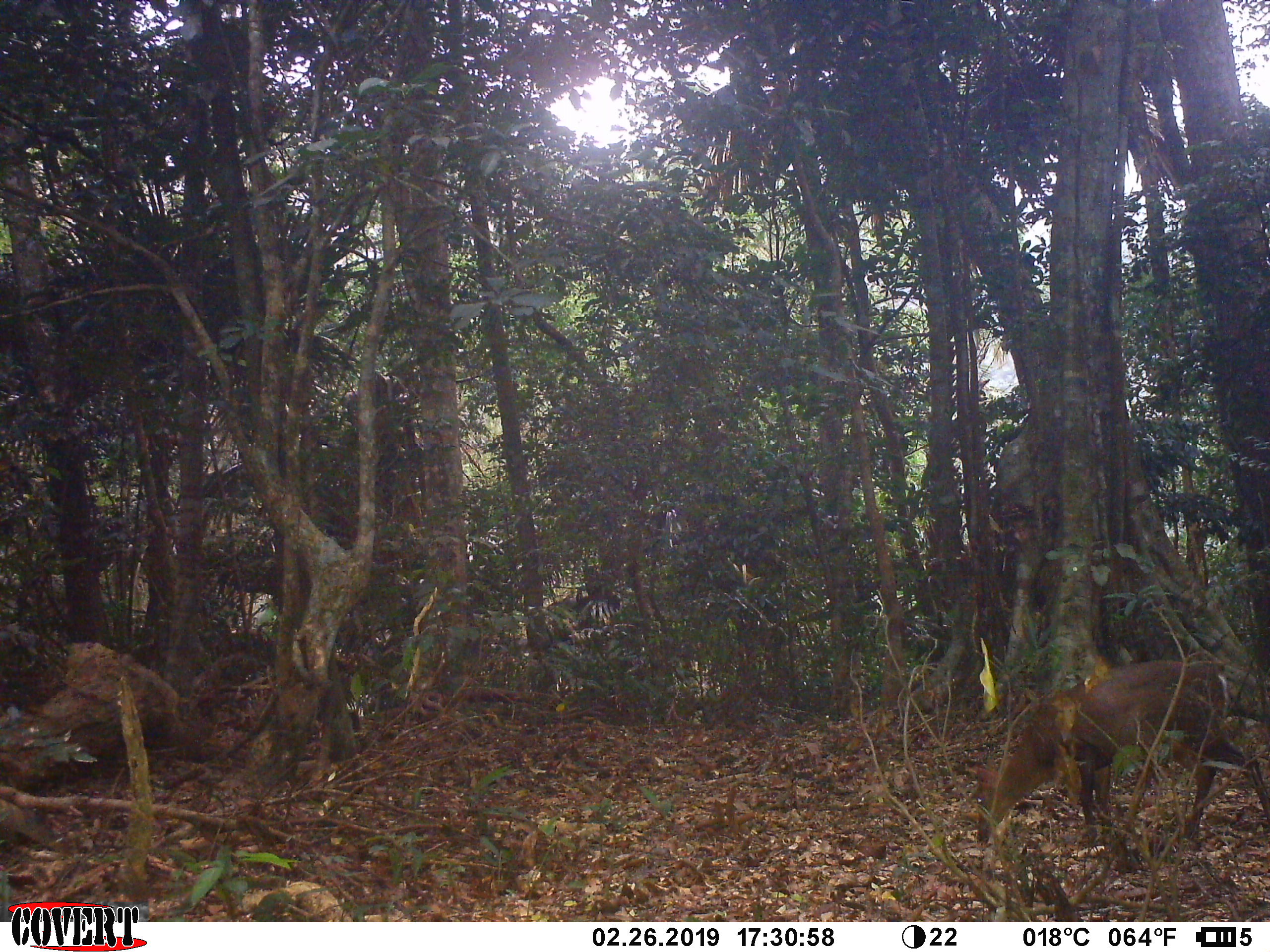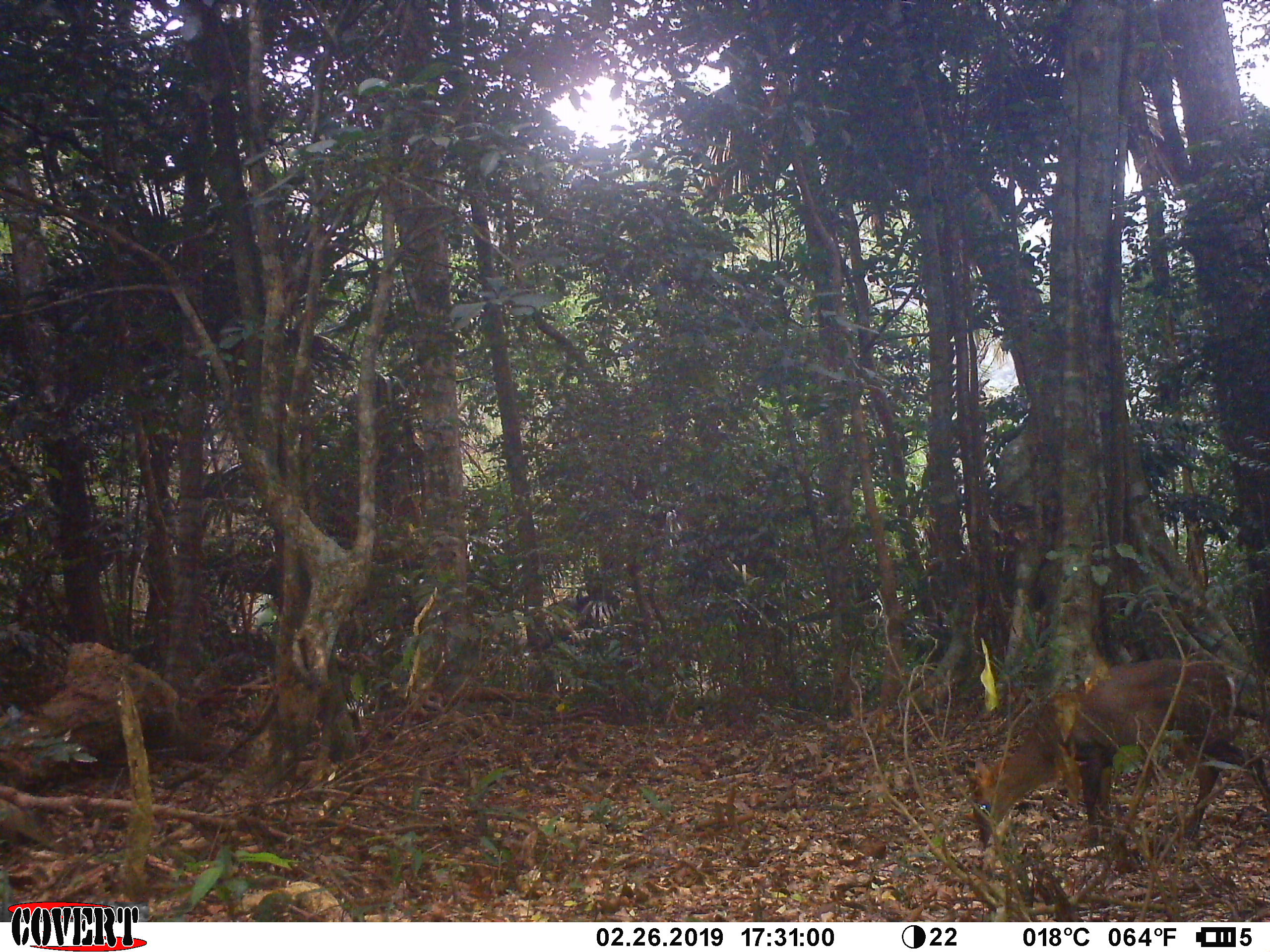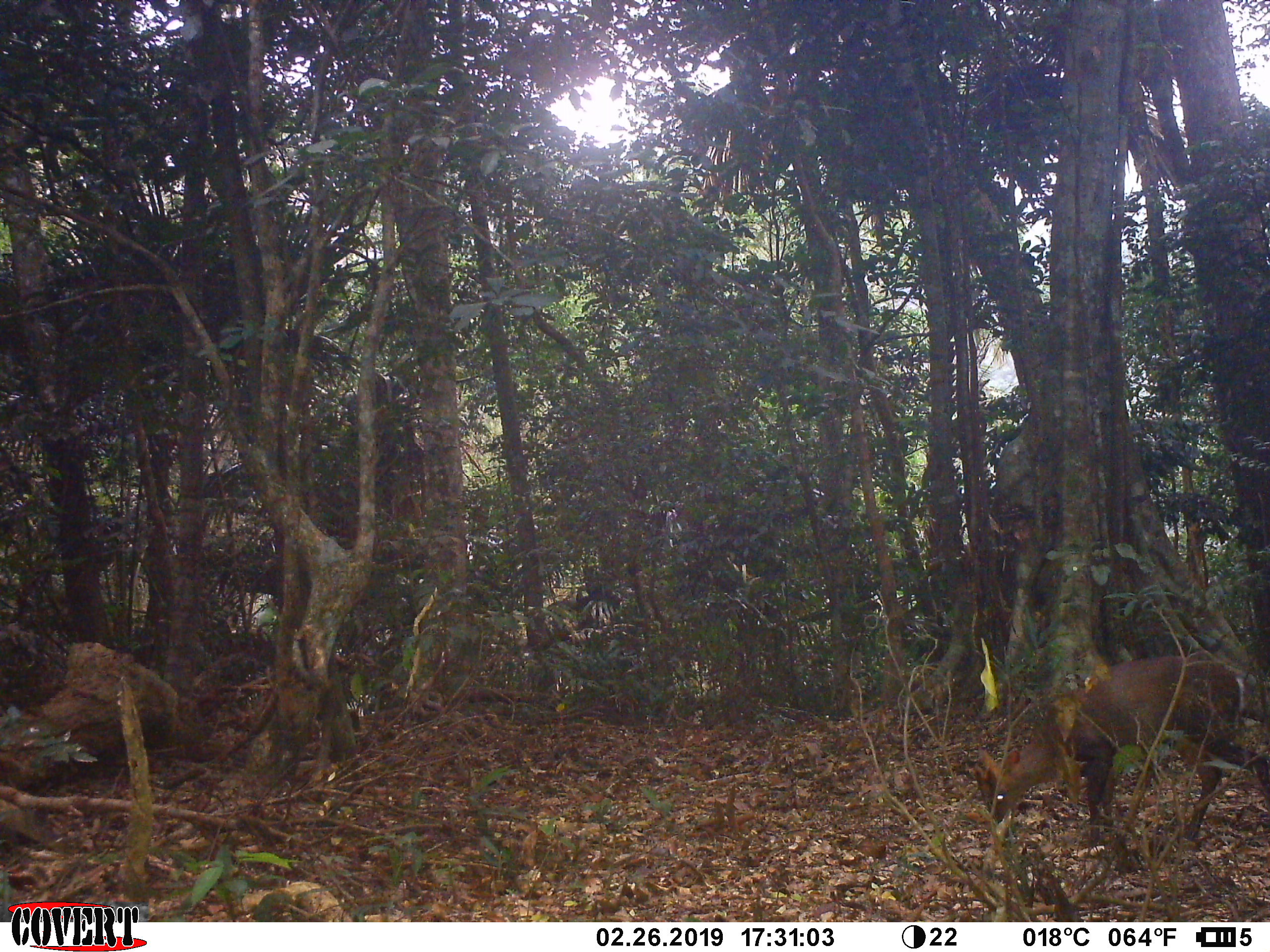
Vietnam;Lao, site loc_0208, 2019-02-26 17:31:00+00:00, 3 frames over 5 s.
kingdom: Animalia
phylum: Chordata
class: Mammalia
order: Artiodactyla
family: Cervidae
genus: Muntiacus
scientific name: Muntiacus rooseveltorum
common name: roosevelt's muntjac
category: roosevelts muntjac group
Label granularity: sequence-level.